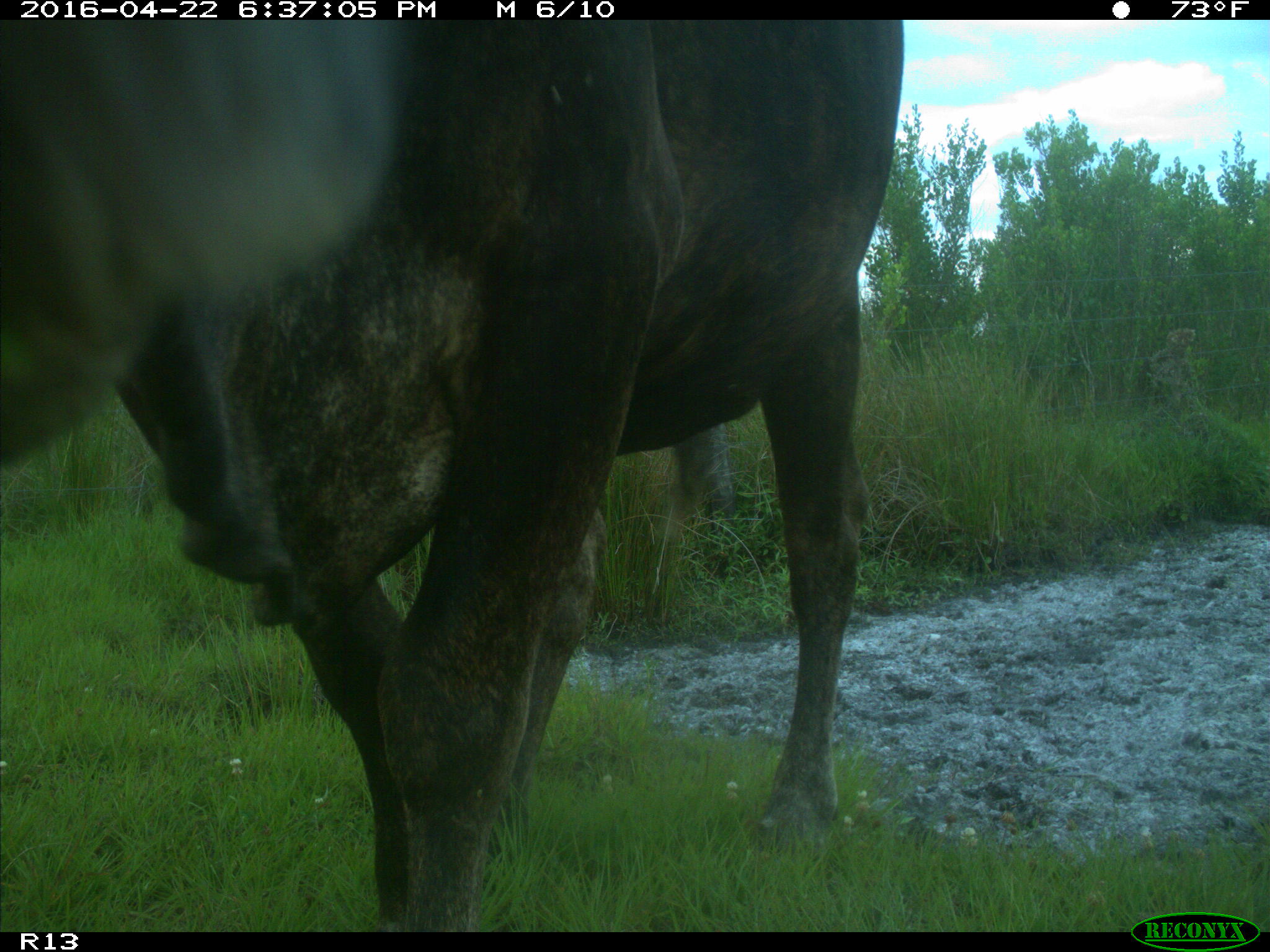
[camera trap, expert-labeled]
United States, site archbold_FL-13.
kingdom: Animalia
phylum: Chordata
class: Mammalia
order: Artiodactyla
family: Bovidae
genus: Bos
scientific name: Bos taurus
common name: domestic cow